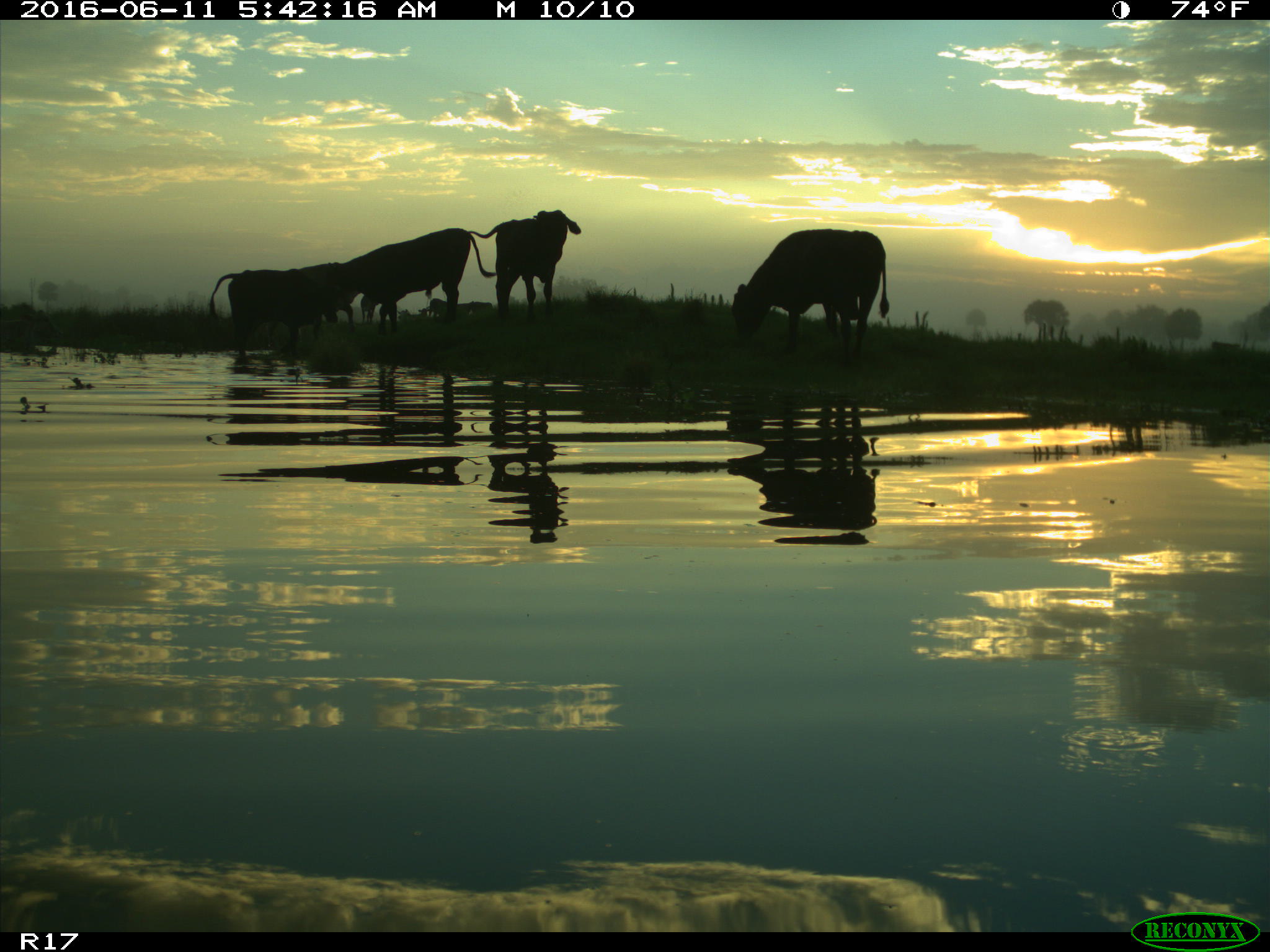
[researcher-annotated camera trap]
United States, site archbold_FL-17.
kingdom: Animalia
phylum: Chordata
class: Mammalia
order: Artiodactyla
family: Bovidae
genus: Bos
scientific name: Bos taurus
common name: domestic cow